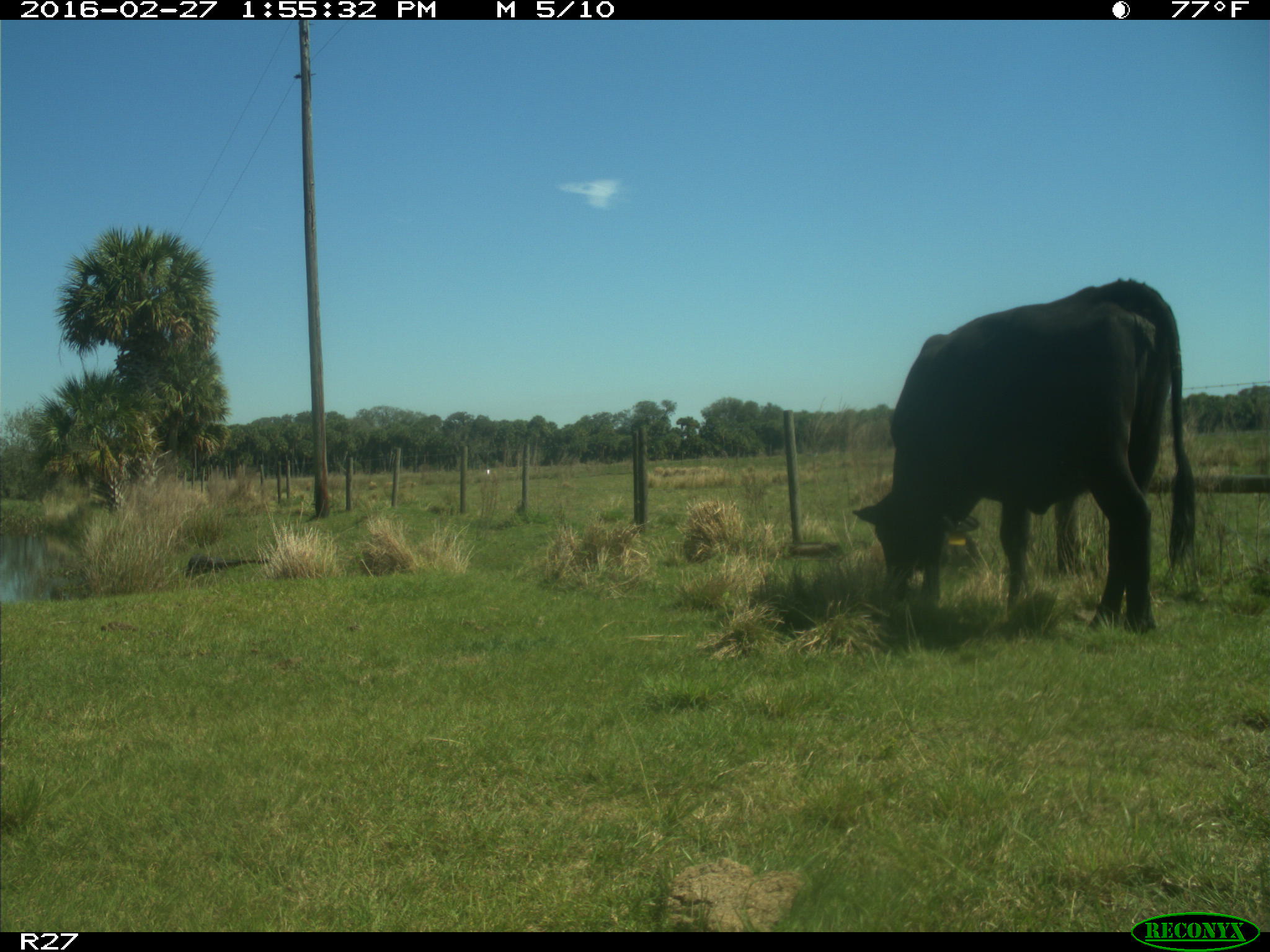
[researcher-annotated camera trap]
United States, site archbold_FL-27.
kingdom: Animalia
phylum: Chordata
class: Mammalia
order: Artiodactyla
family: Bovidae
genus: Bos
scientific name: Bos taurus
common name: domestic cow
Bos taurus (domestic cow).